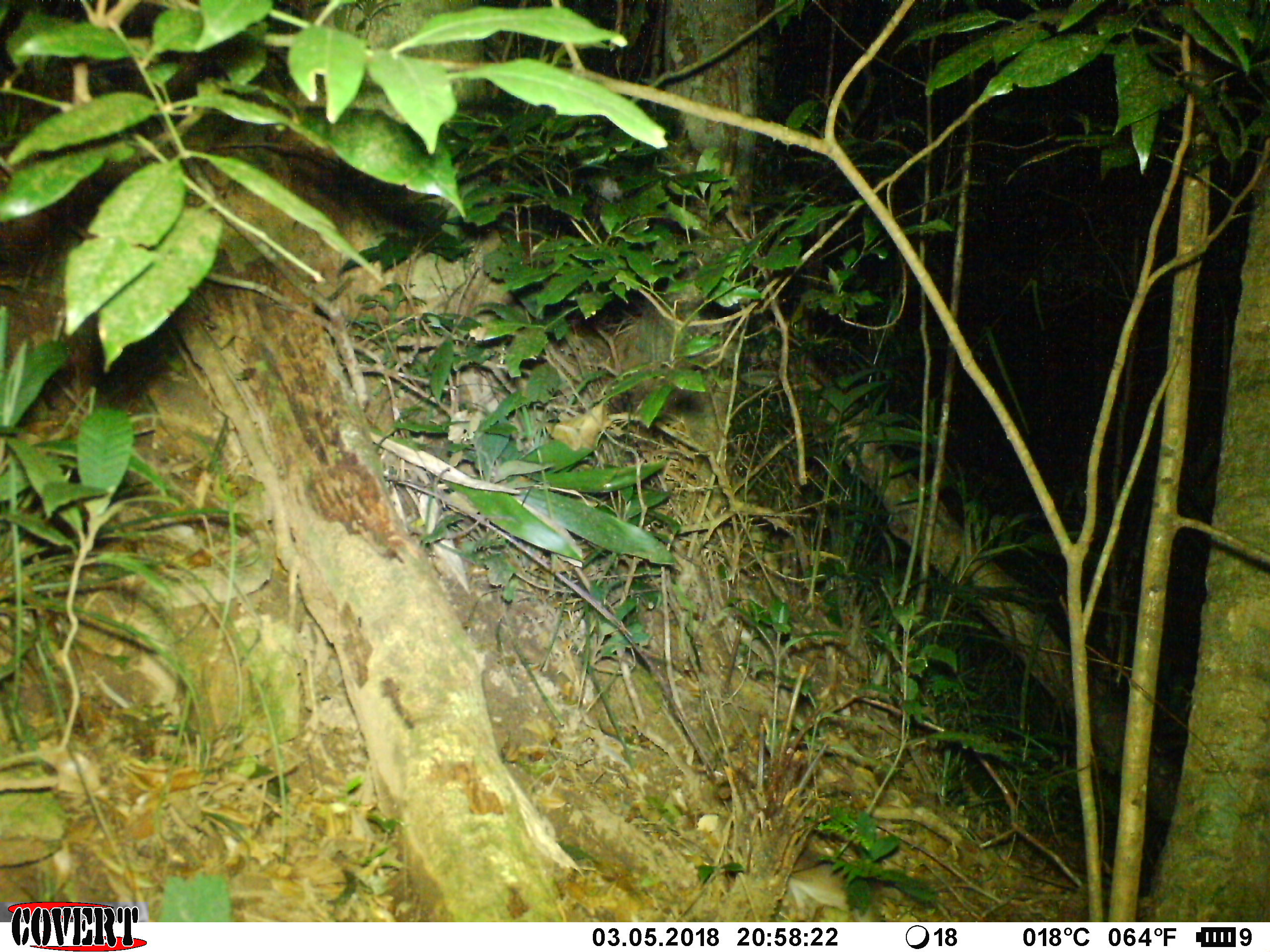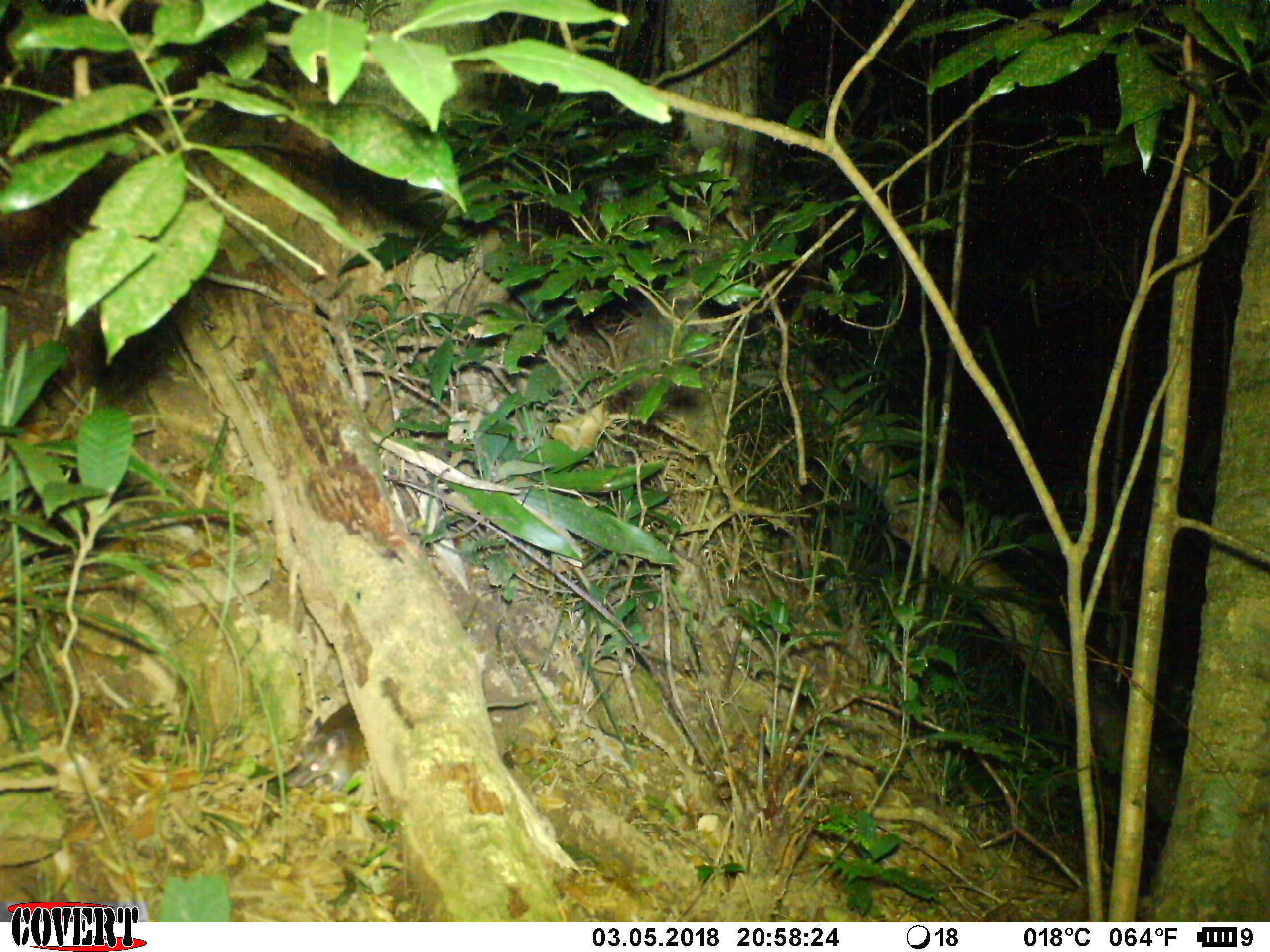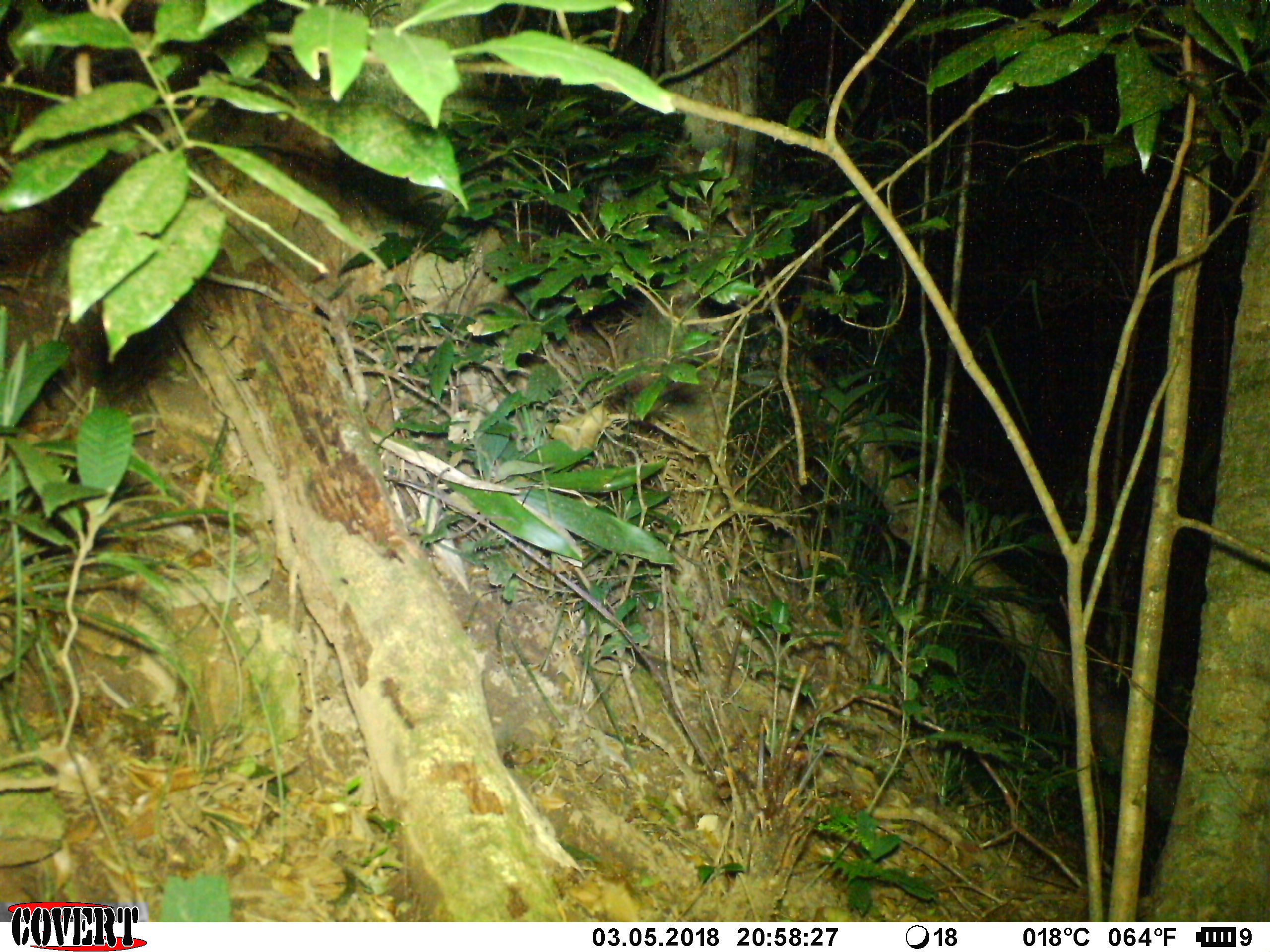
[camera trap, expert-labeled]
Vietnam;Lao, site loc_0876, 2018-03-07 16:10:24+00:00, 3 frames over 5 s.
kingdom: Animalia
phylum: Chordata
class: Mammalia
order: Rodentia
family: Muridae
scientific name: Muridae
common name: old-world mice and rats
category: unidentified murid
Unidentified murid (old-world mice and rats) (Muridae). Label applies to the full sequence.